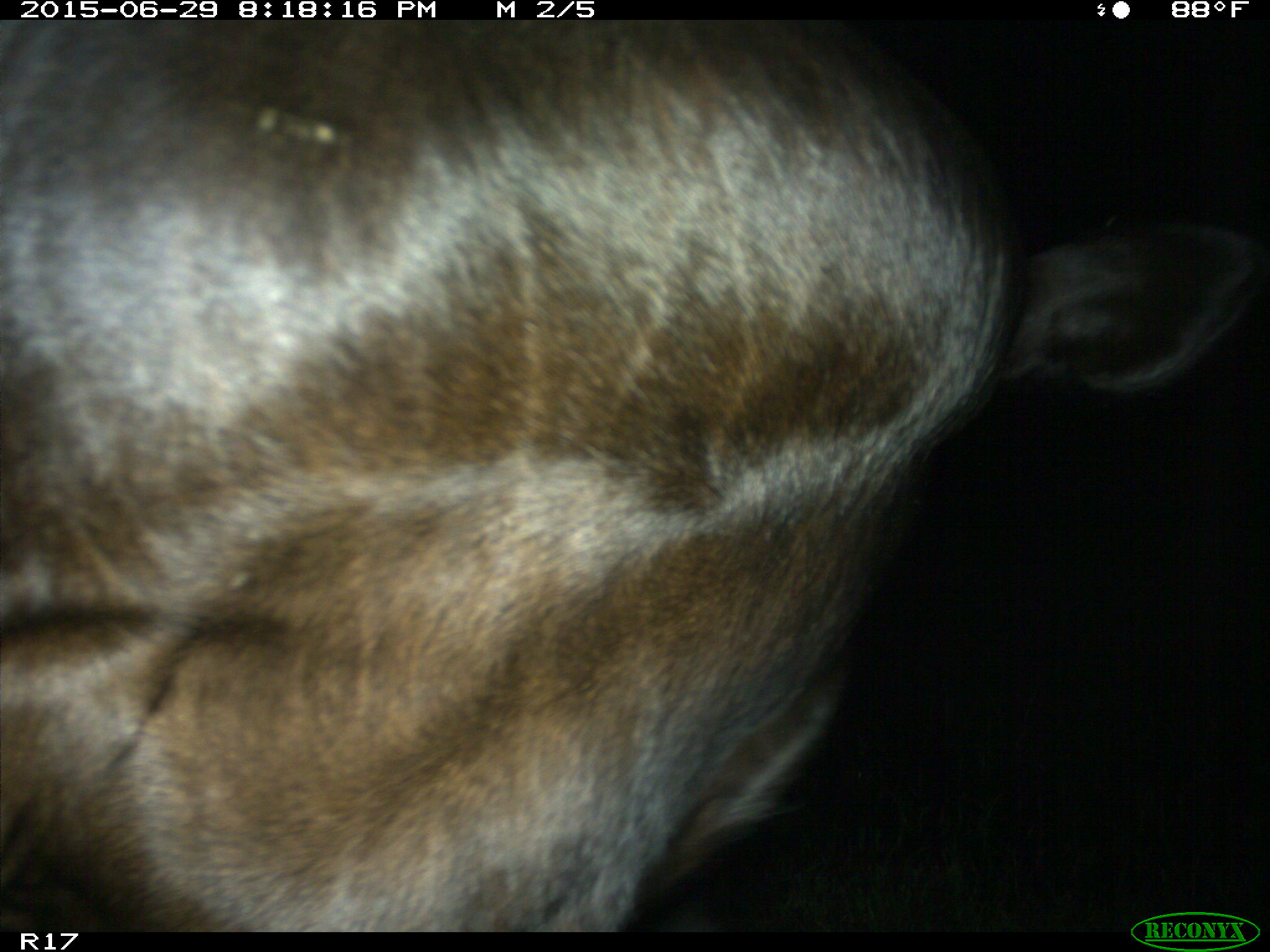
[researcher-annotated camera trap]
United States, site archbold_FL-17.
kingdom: Animalia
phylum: Chordata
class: Mammalia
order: Artiodactyla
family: Bovidae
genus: Bos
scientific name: Bos taurus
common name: domestic cow